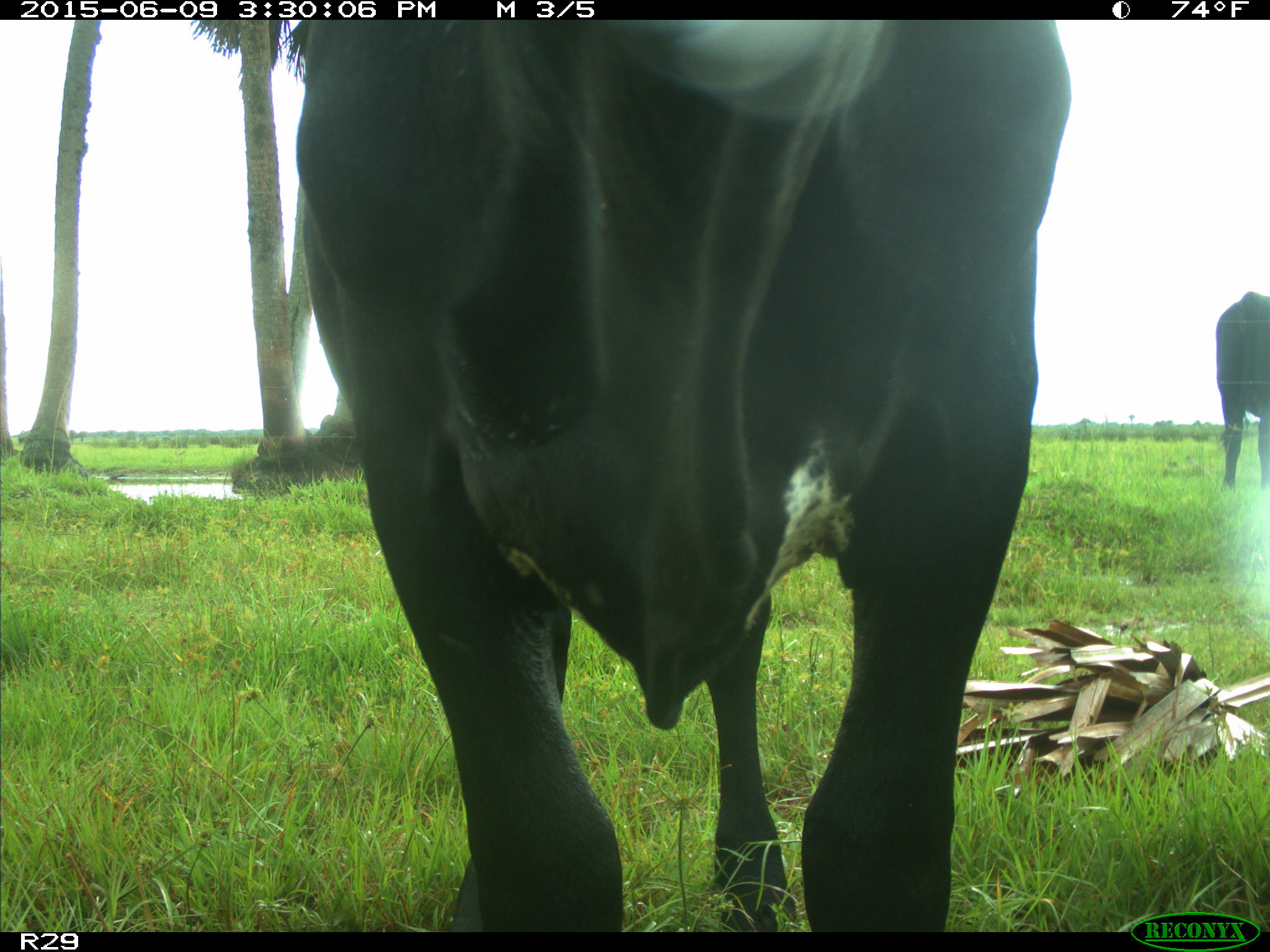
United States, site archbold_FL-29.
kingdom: Animalia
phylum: Chordata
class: Mammalia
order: Artiodactyla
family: Bovidae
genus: Bos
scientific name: Bos taurus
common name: domestic cow